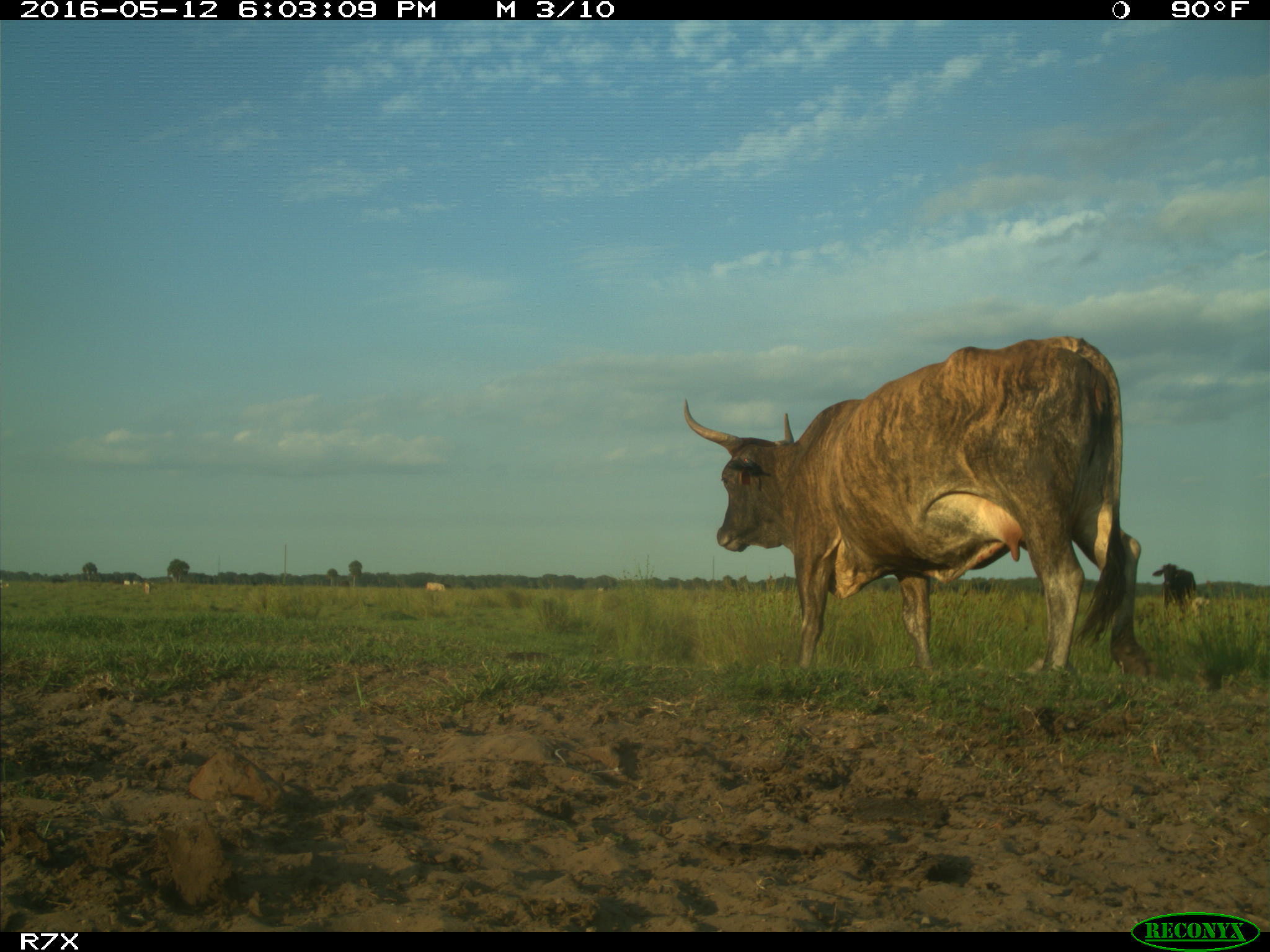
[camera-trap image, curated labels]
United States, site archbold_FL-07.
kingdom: Animalia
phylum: Chordata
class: Mammalia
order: Artiodactyla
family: Bovidae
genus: Bos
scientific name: Bos taurus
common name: domestic cow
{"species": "Bos taurus (domestic cow)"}